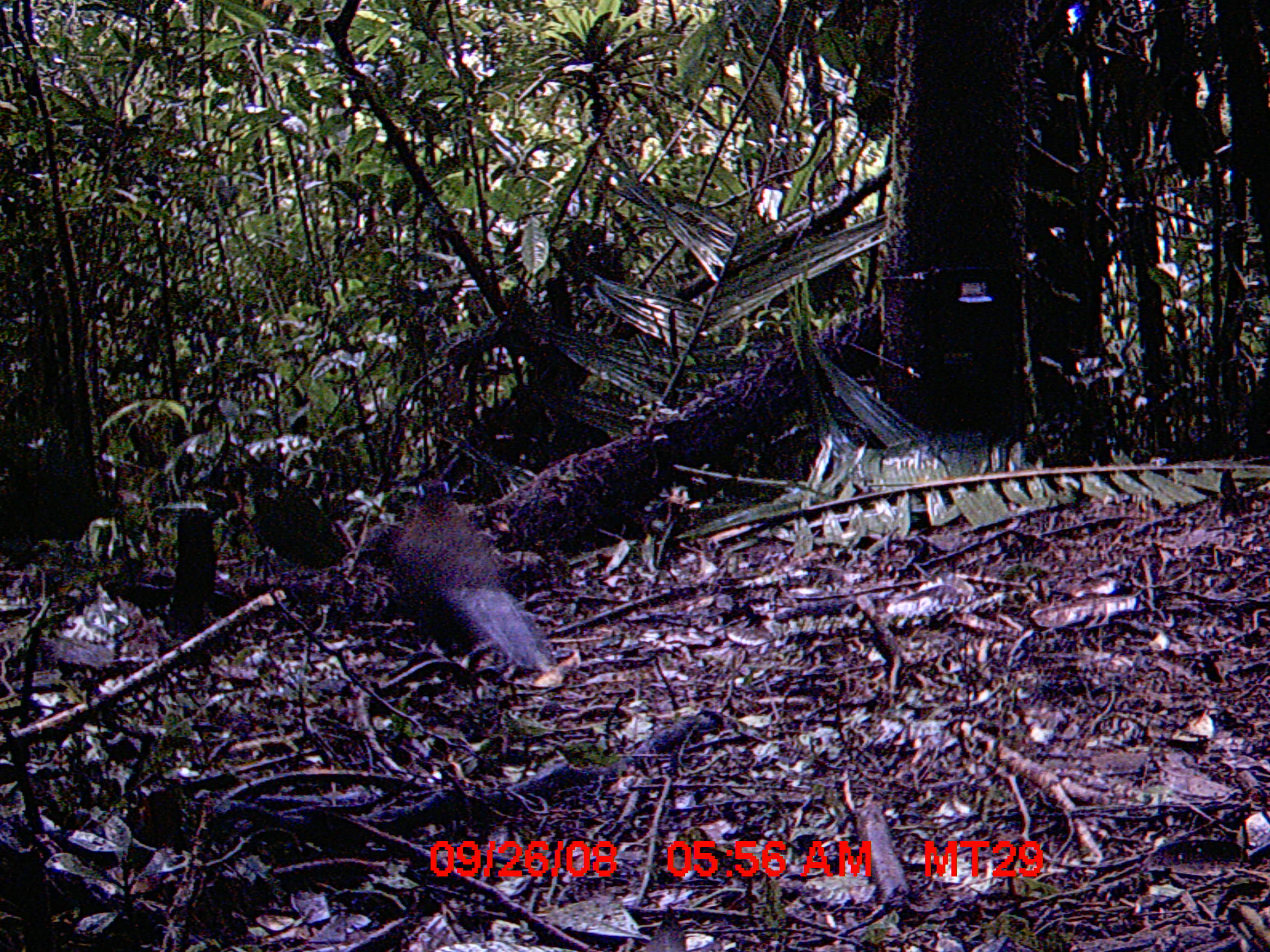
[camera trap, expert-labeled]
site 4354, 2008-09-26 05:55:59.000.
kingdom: Animalia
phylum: Chordata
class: Aves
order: Cuculiformes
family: Cuculidae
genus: Coua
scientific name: Coua serriana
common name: red-breasted coua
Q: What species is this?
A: Coua serriana (red-breasted coua).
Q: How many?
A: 1.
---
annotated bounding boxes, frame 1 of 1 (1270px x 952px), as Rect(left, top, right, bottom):
coua serriana: Rect(387, 477, 557, 679)